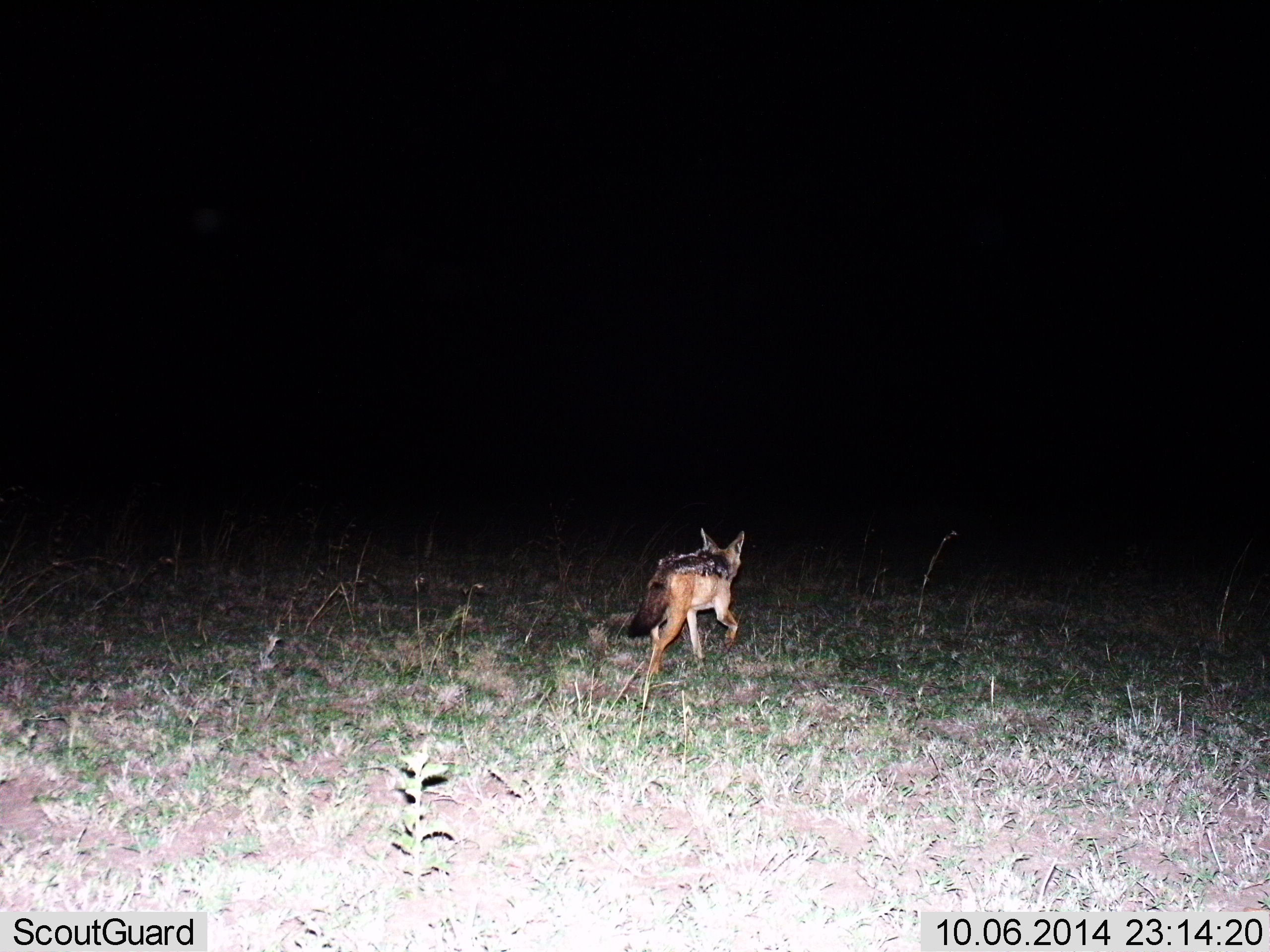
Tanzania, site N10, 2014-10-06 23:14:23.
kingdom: Animalia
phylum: Chordata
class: Mammalia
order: Carnivora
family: Canidae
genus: Lupulella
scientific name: Lupulella mesomelas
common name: black-backed jackal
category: jackal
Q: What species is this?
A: Jackal (black-backed jackal) (Lupulella mesomelas).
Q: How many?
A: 1.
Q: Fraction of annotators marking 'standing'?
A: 0%.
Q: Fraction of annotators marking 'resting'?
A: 0%.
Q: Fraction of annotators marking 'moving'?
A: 100%.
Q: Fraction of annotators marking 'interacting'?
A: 0%.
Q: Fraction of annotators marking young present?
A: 0%.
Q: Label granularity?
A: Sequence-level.